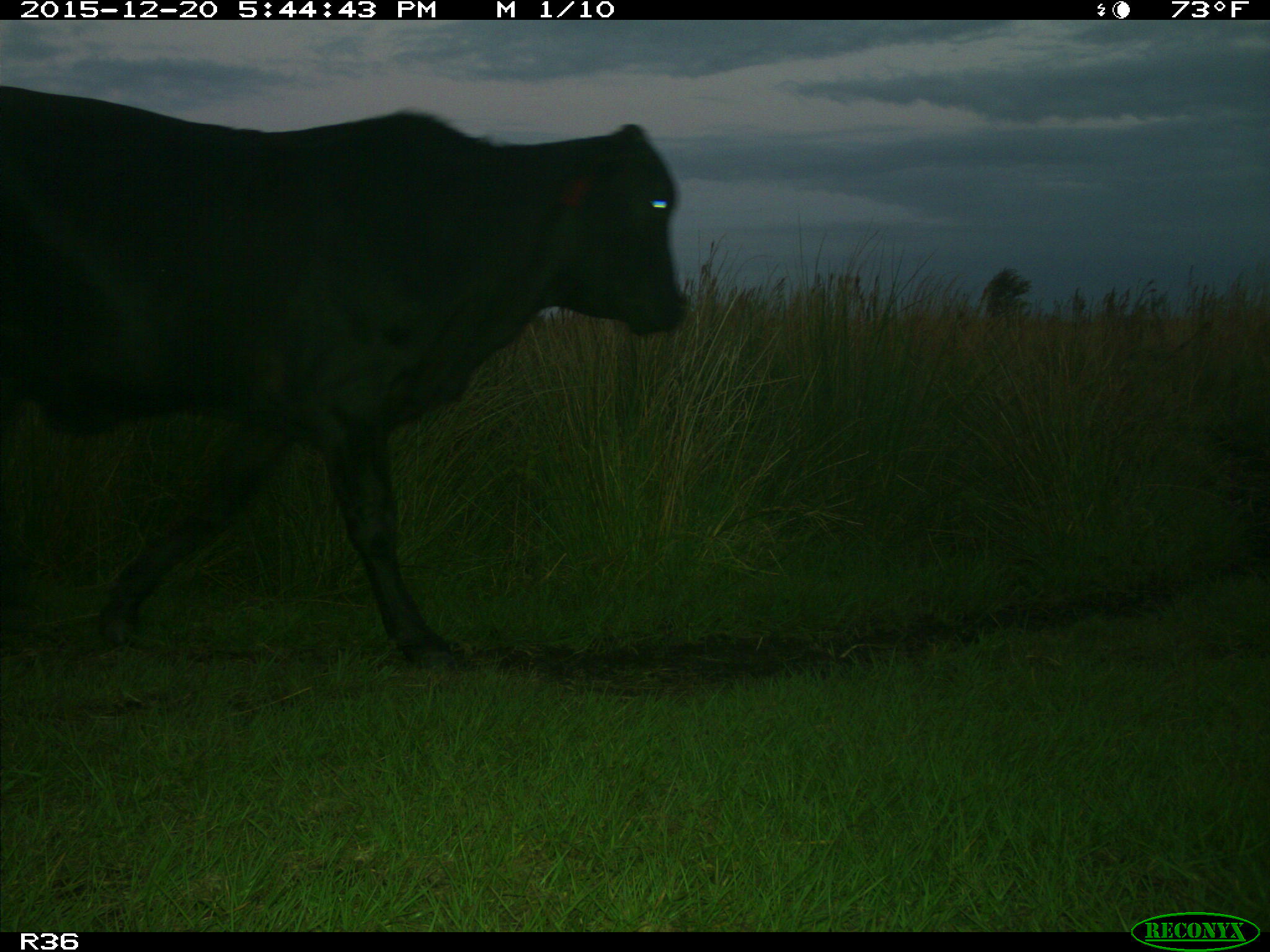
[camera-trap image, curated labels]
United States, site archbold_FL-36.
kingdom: Animalia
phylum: Chordata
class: Mammalia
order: Artiodactyla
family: Bovidae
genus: Bos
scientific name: Bos taurus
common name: domestic cow